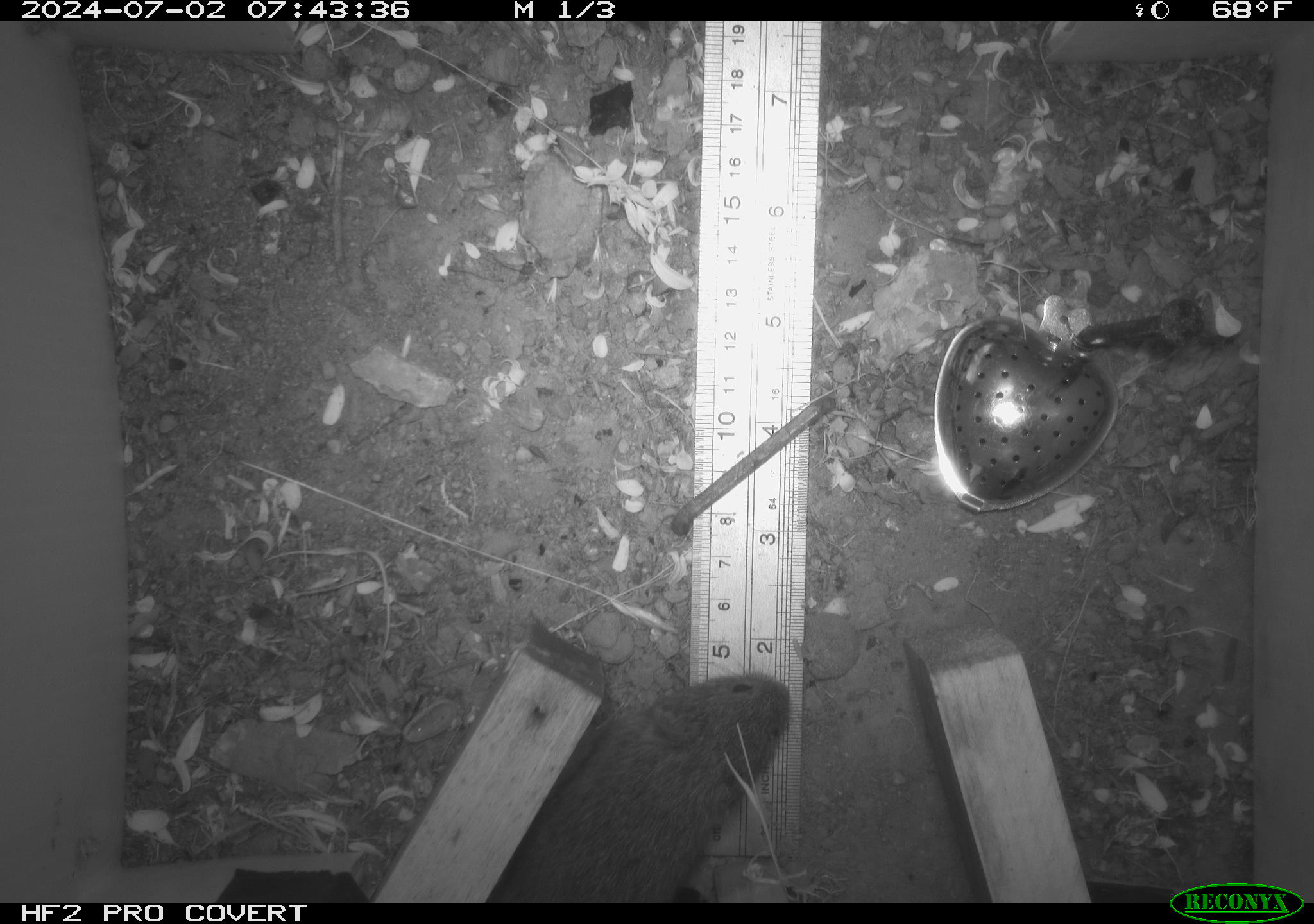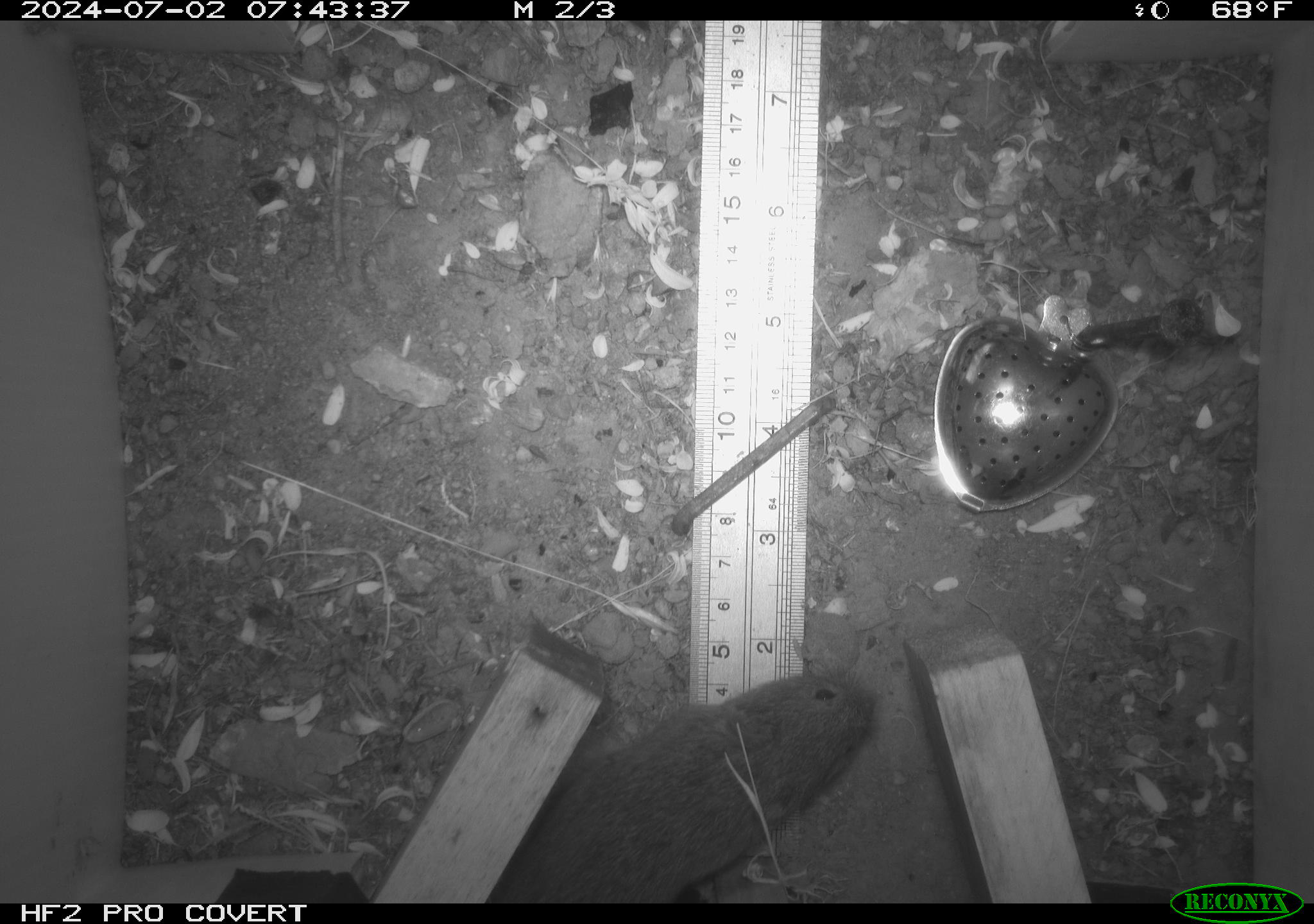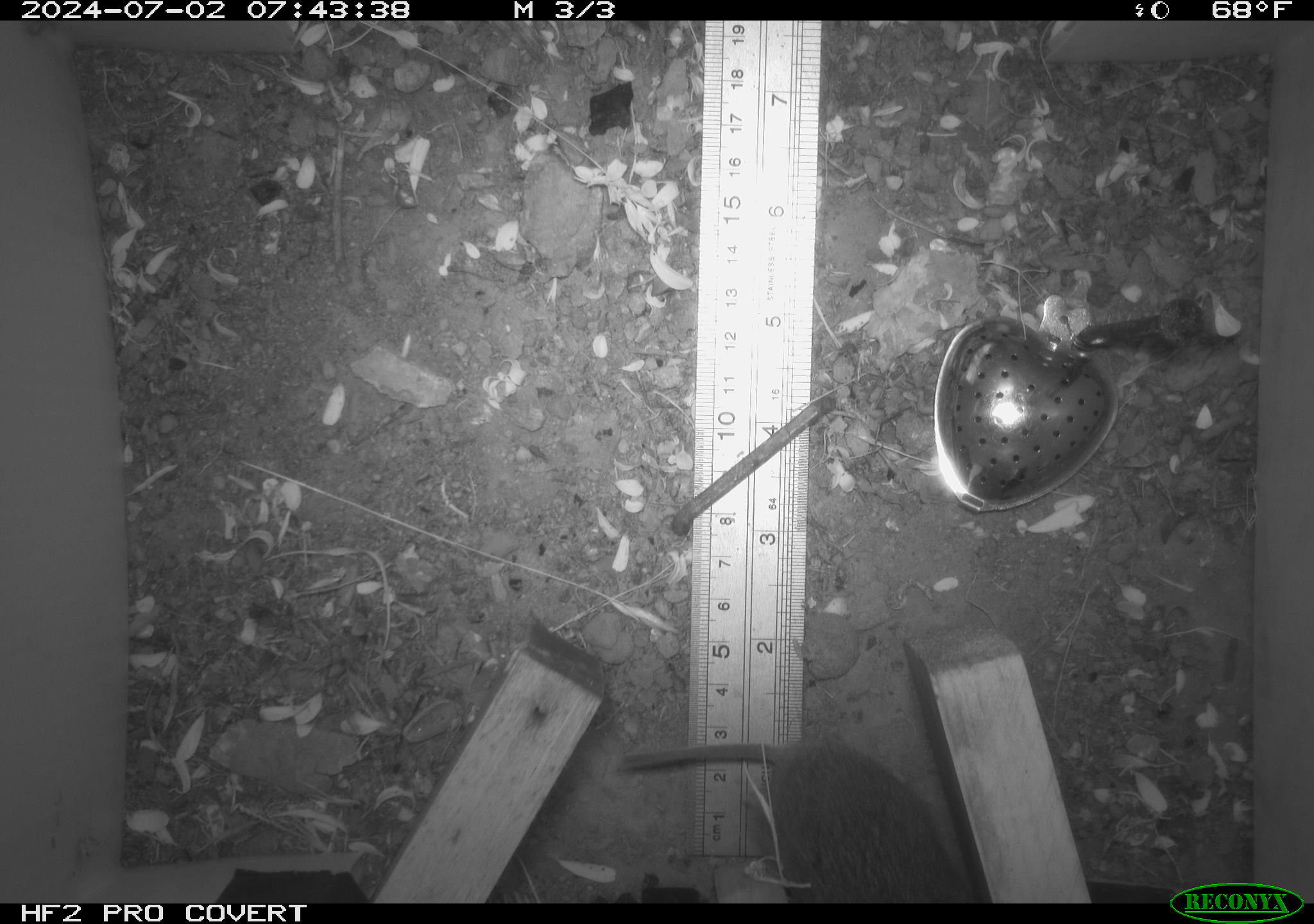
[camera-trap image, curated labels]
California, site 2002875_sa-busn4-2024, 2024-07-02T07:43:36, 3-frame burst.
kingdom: Animalia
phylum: Chordata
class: Mammalia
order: Rodentia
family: Cricetidae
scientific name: Arvicolinae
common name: voles, lemmings, and muskrats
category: arvicolinae subfamily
Arvicolinae subfamily (voles, lemmings, and muskrats) (Arvicolinae).